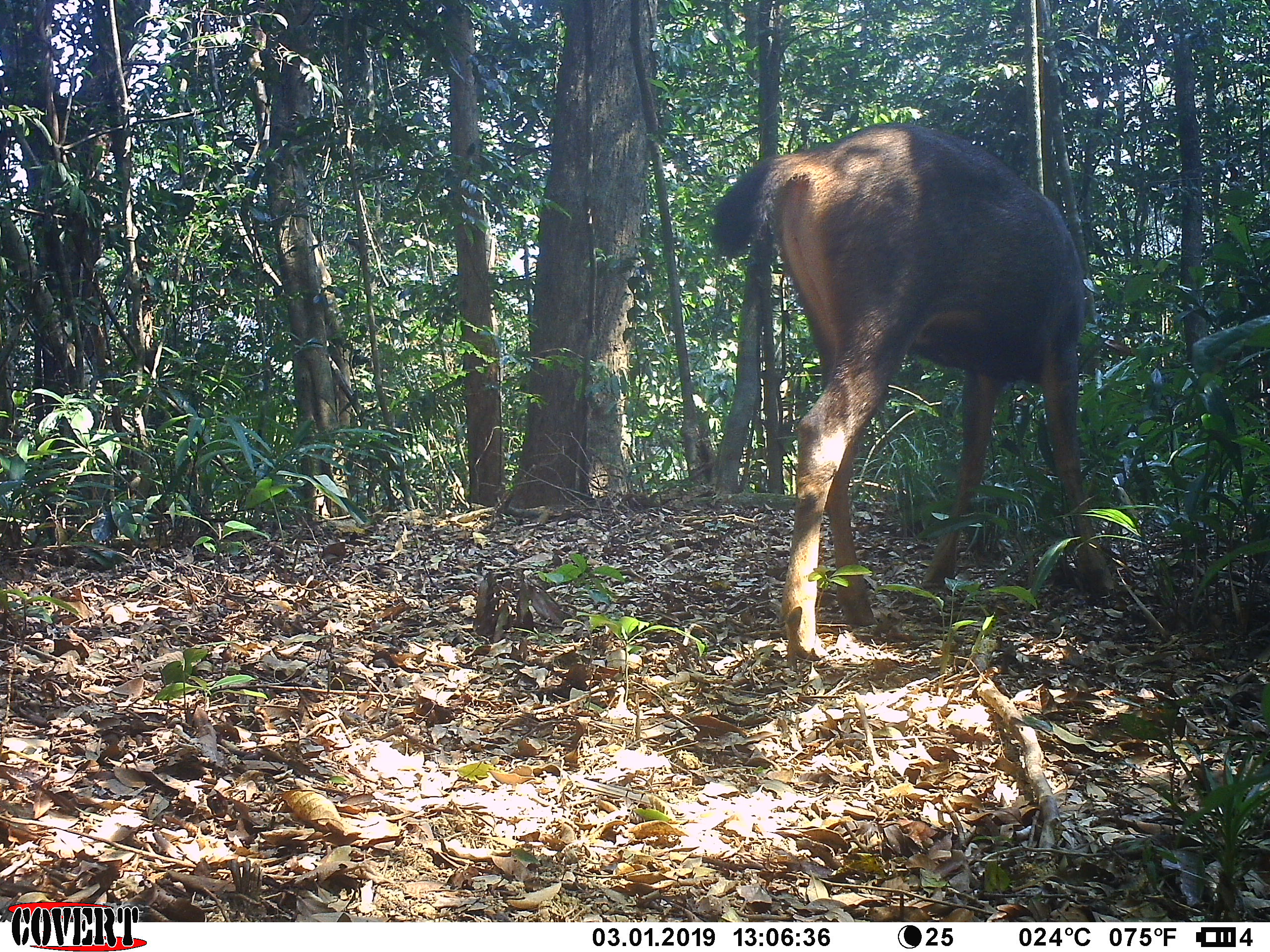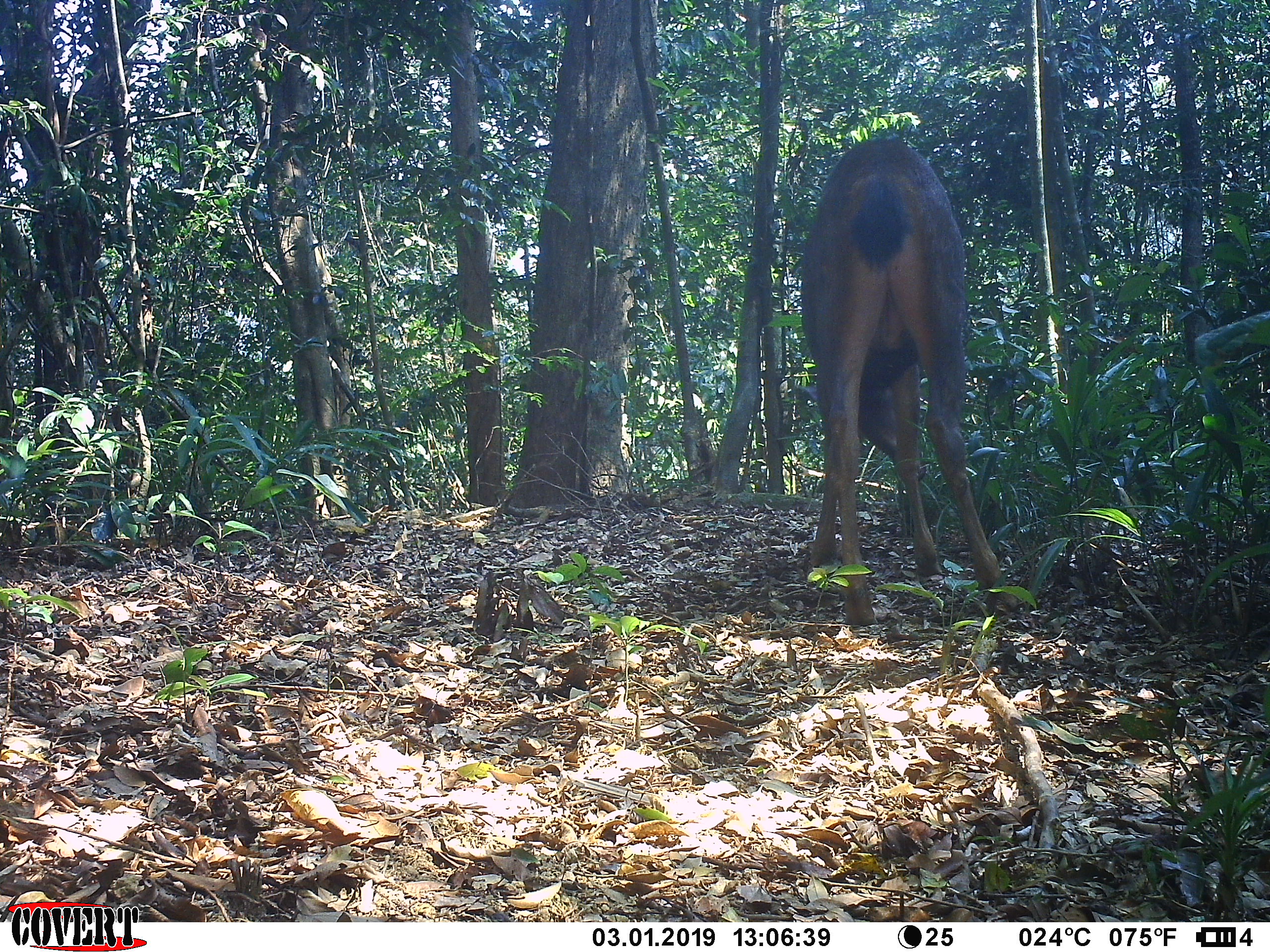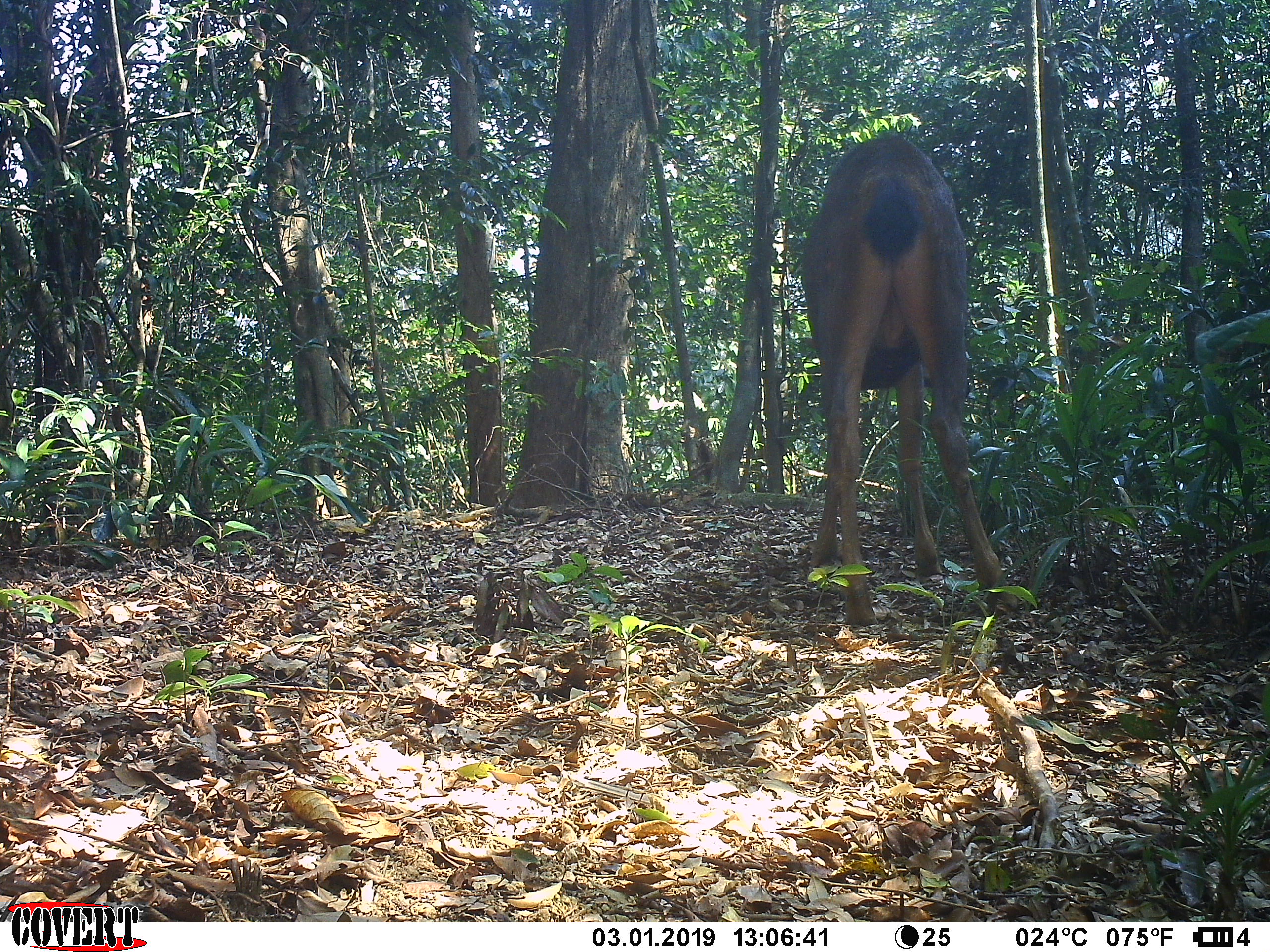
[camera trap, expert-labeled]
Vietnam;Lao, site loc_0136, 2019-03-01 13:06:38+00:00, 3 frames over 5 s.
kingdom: Animalia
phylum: Chordata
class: Mammalia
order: Artiodactyla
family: Cervidae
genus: Rusa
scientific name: Rusa unicolor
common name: sambar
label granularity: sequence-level